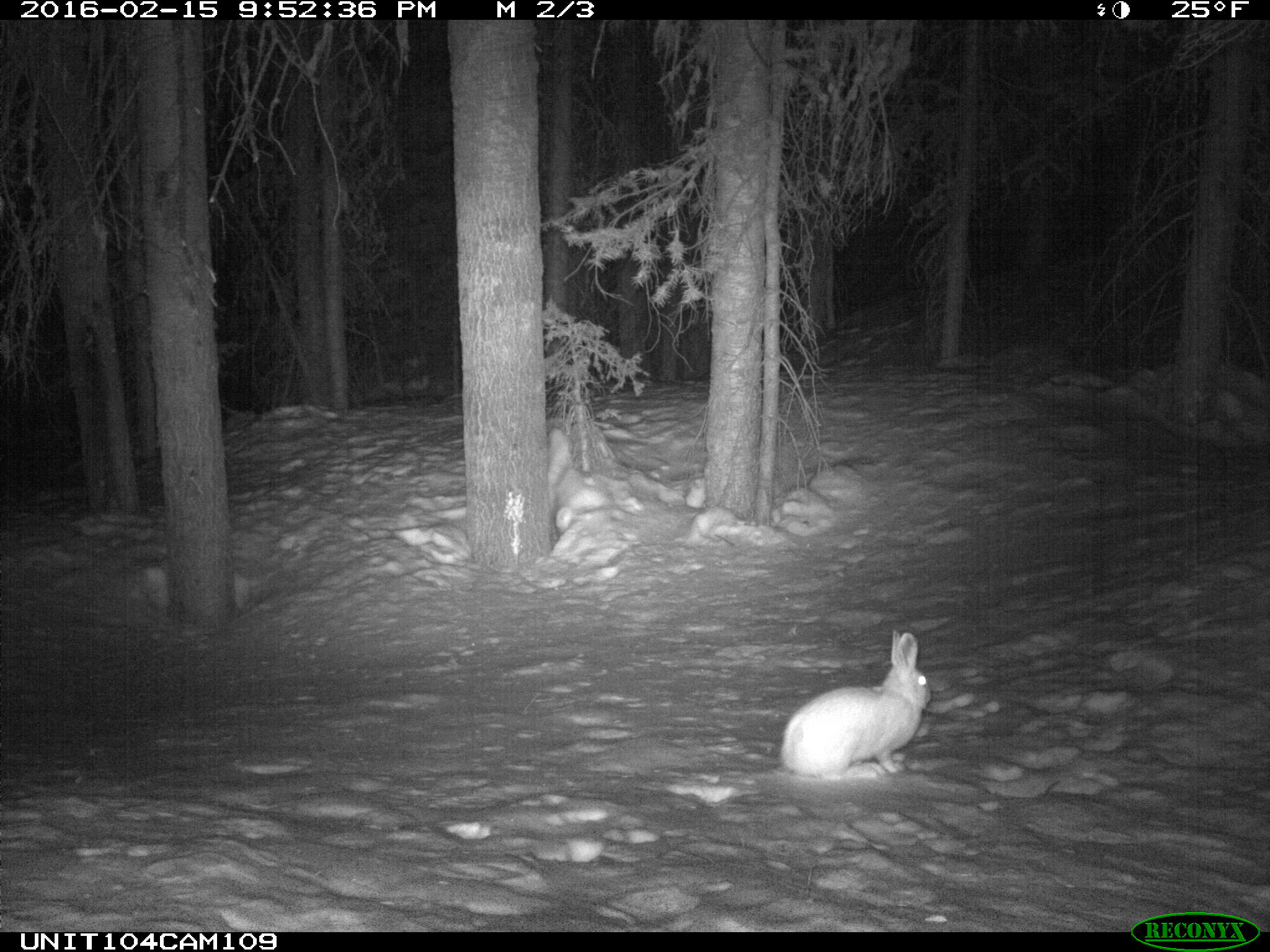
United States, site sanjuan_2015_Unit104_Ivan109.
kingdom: Animalia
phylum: Chordata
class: Mammalia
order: Lagomorpha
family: Leporidae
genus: Lepus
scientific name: Lepus americanus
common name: snowshoe hare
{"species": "Lepus americanus (snowshoe hare)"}